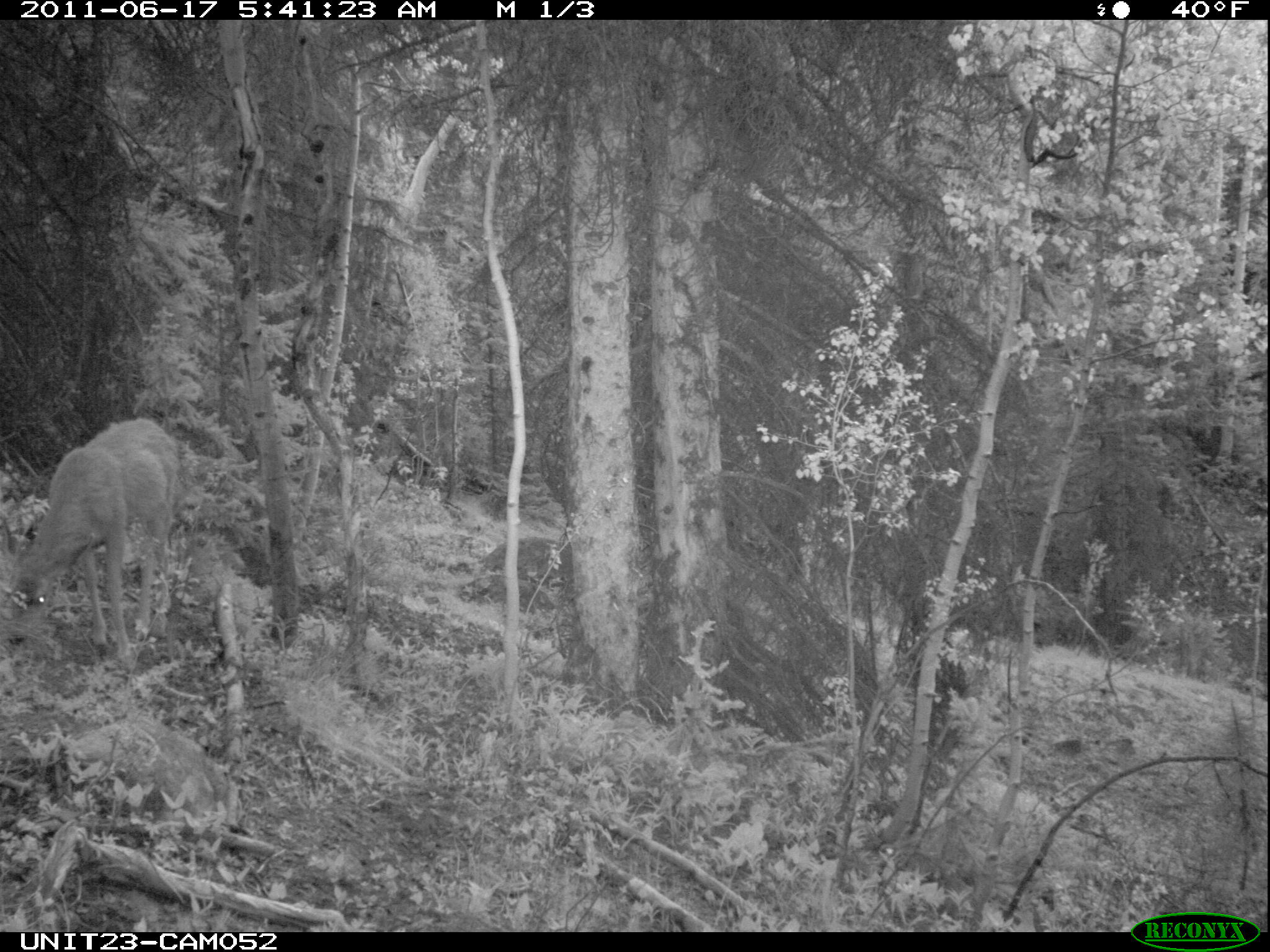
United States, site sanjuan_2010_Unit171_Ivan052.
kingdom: Animalia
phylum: Chordata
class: Mammalia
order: Artiodactyla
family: Cervidae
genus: Odocoileus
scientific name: Odocoileus hemionus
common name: mule deer